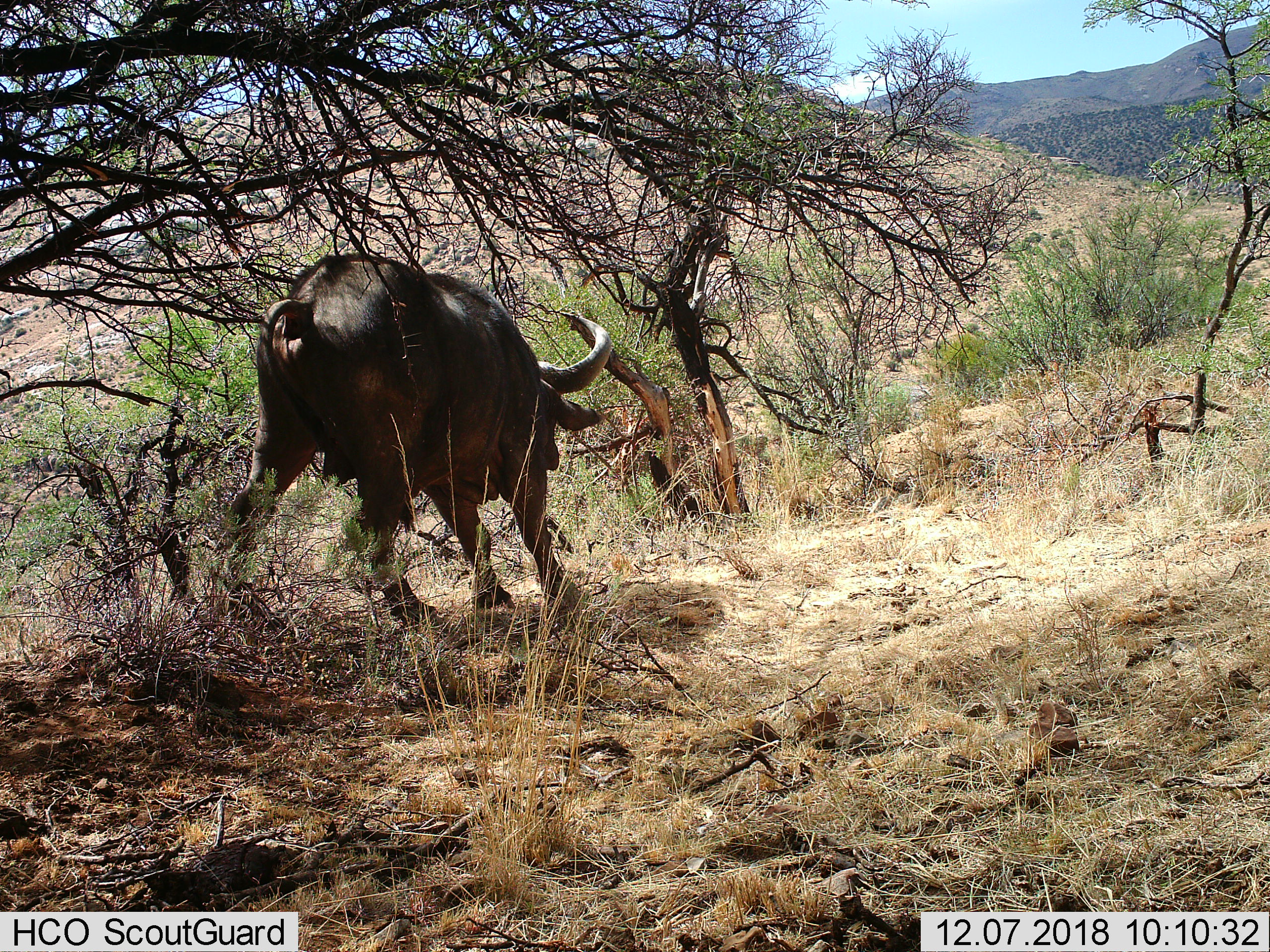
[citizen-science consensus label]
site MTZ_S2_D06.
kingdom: Animalia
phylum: Chordata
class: Mammalia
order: Artiodactyla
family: Bovidae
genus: Syncerus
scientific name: Syncerus caffer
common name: african buffalo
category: buffalo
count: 1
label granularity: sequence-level